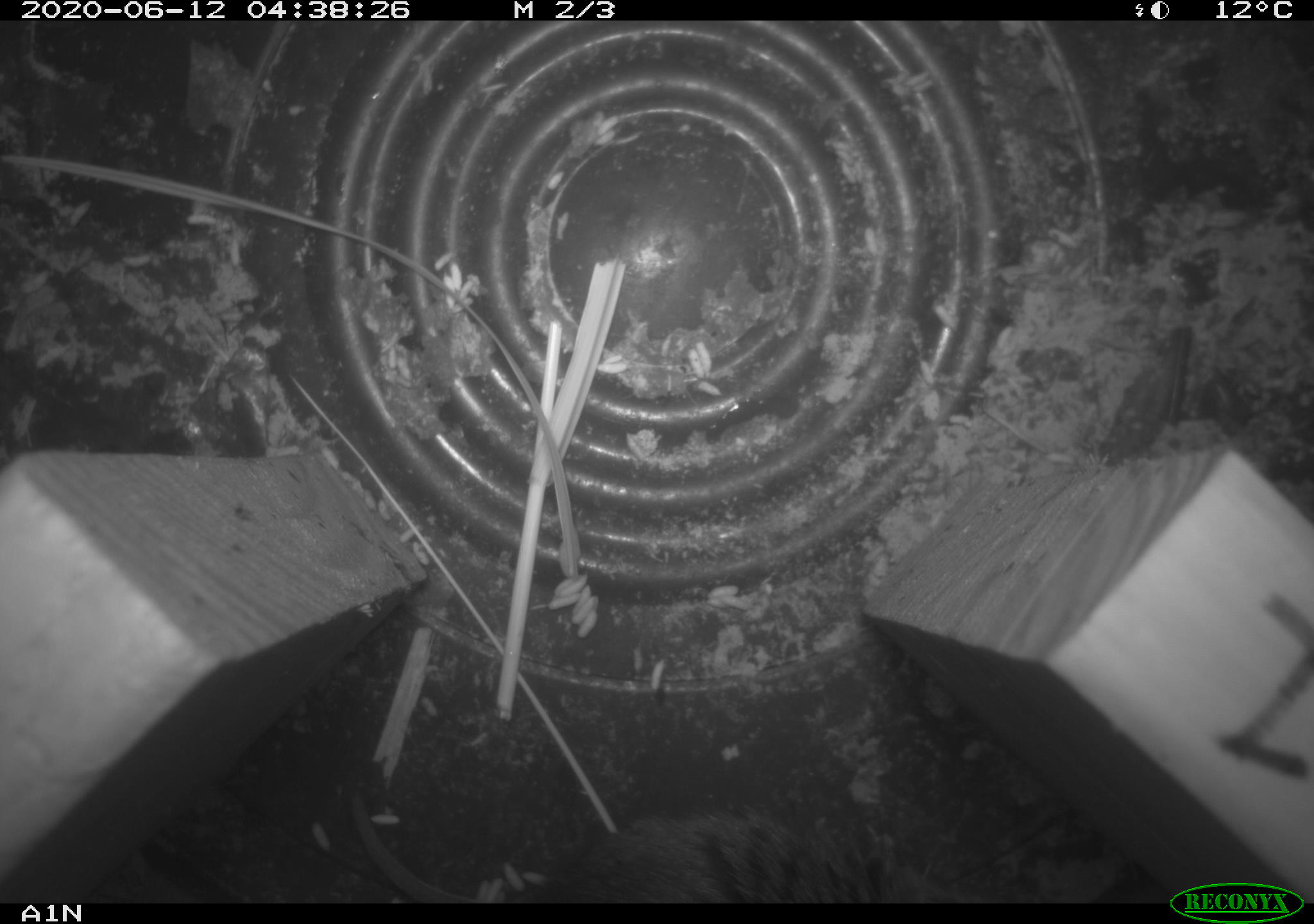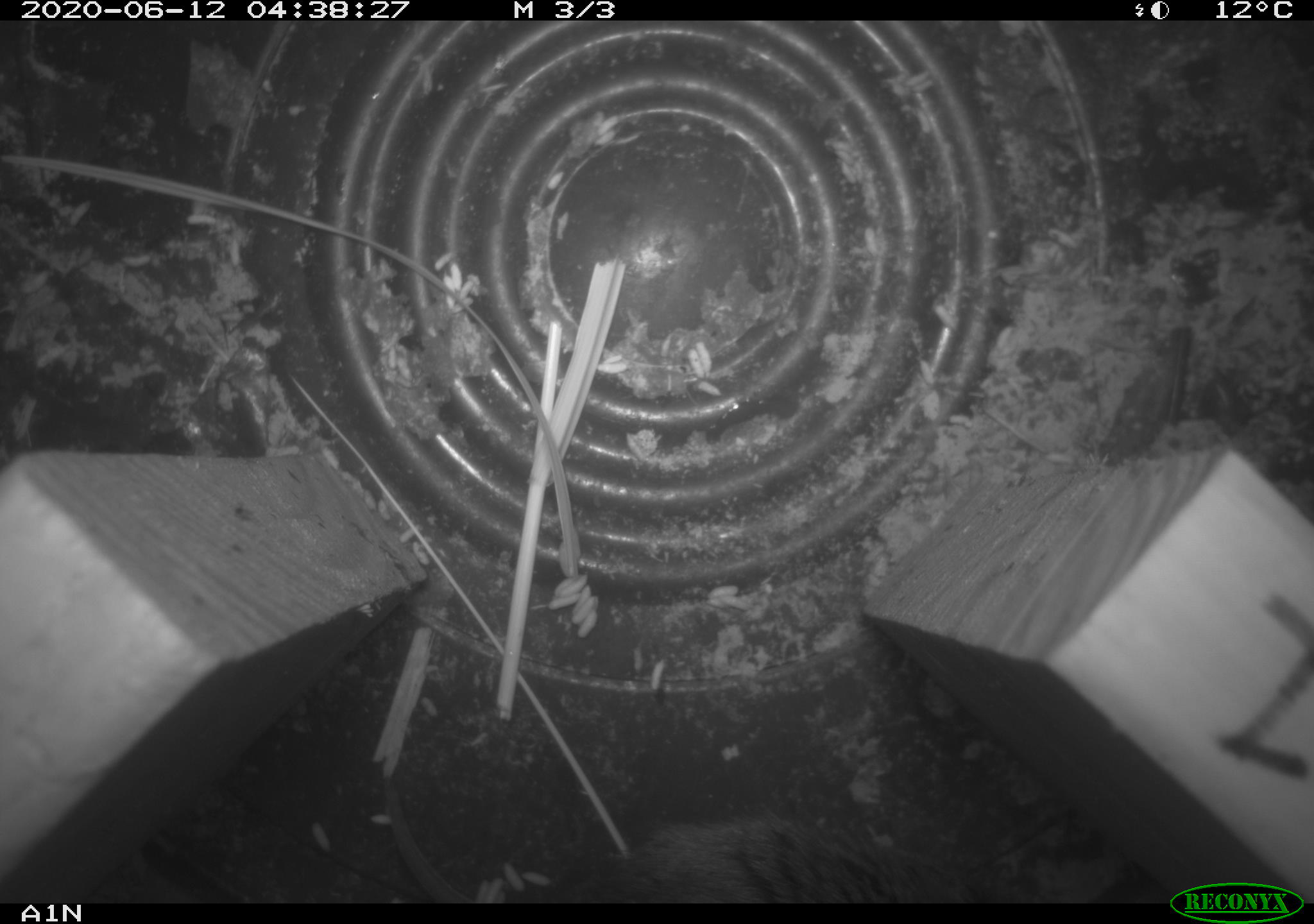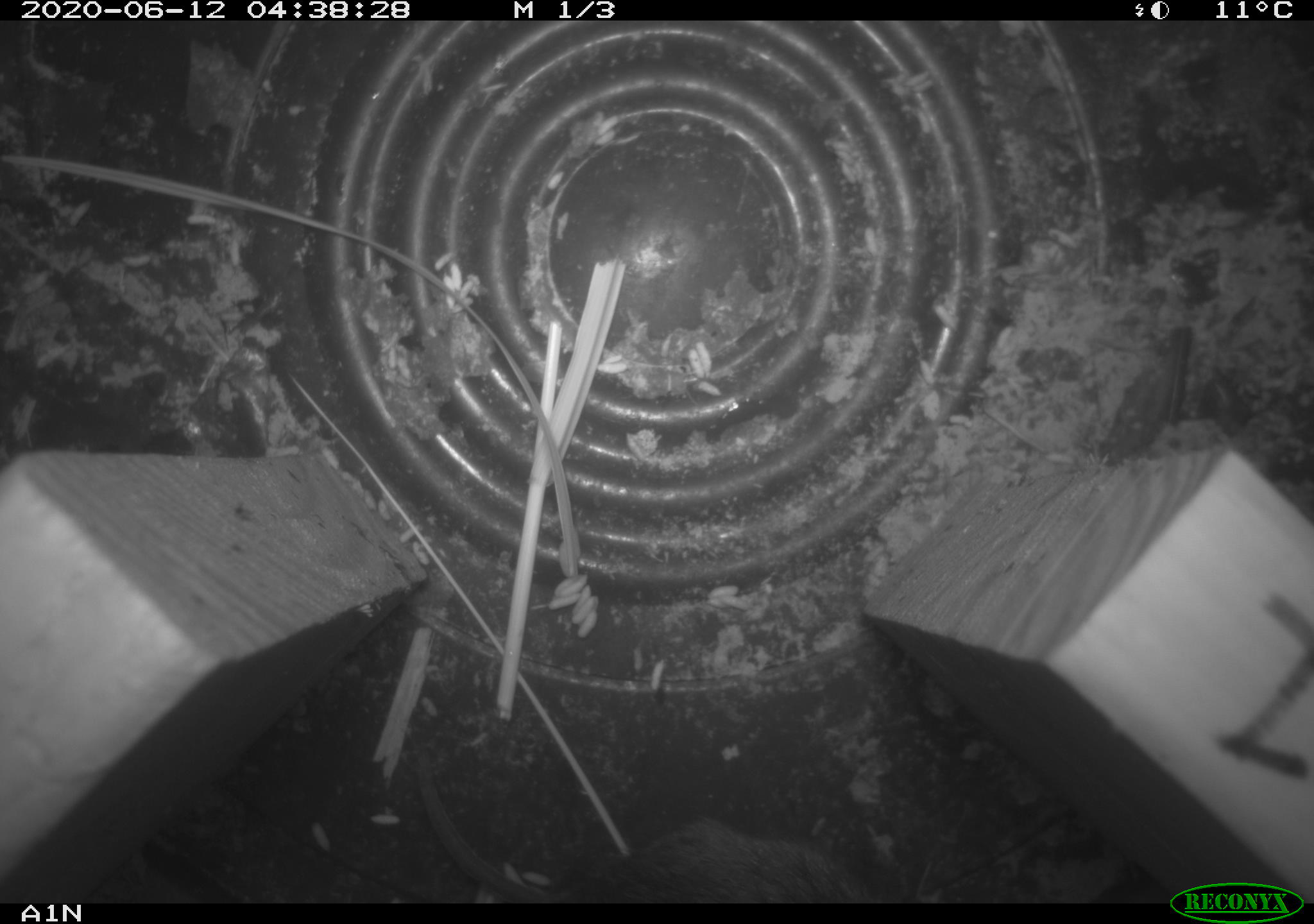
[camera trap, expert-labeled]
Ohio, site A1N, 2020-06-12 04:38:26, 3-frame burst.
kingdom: Animalia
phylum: Chordata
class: Mammalia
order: Rodentia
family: Cricetidae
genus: Microtus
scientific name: Microtus pennsylvanicus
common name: meadow vole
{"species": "meadow vole (Microtus pennsylvanicus)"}